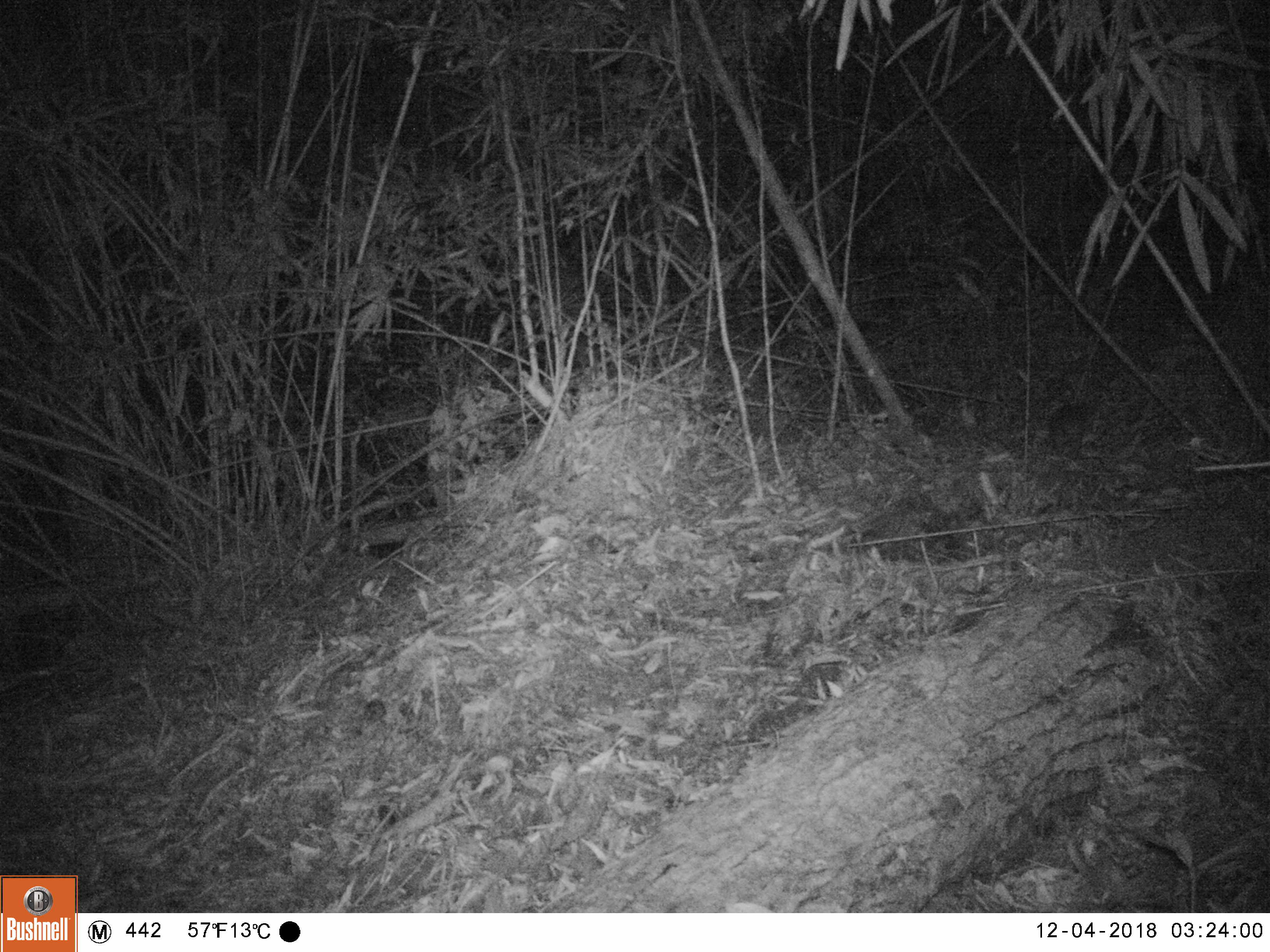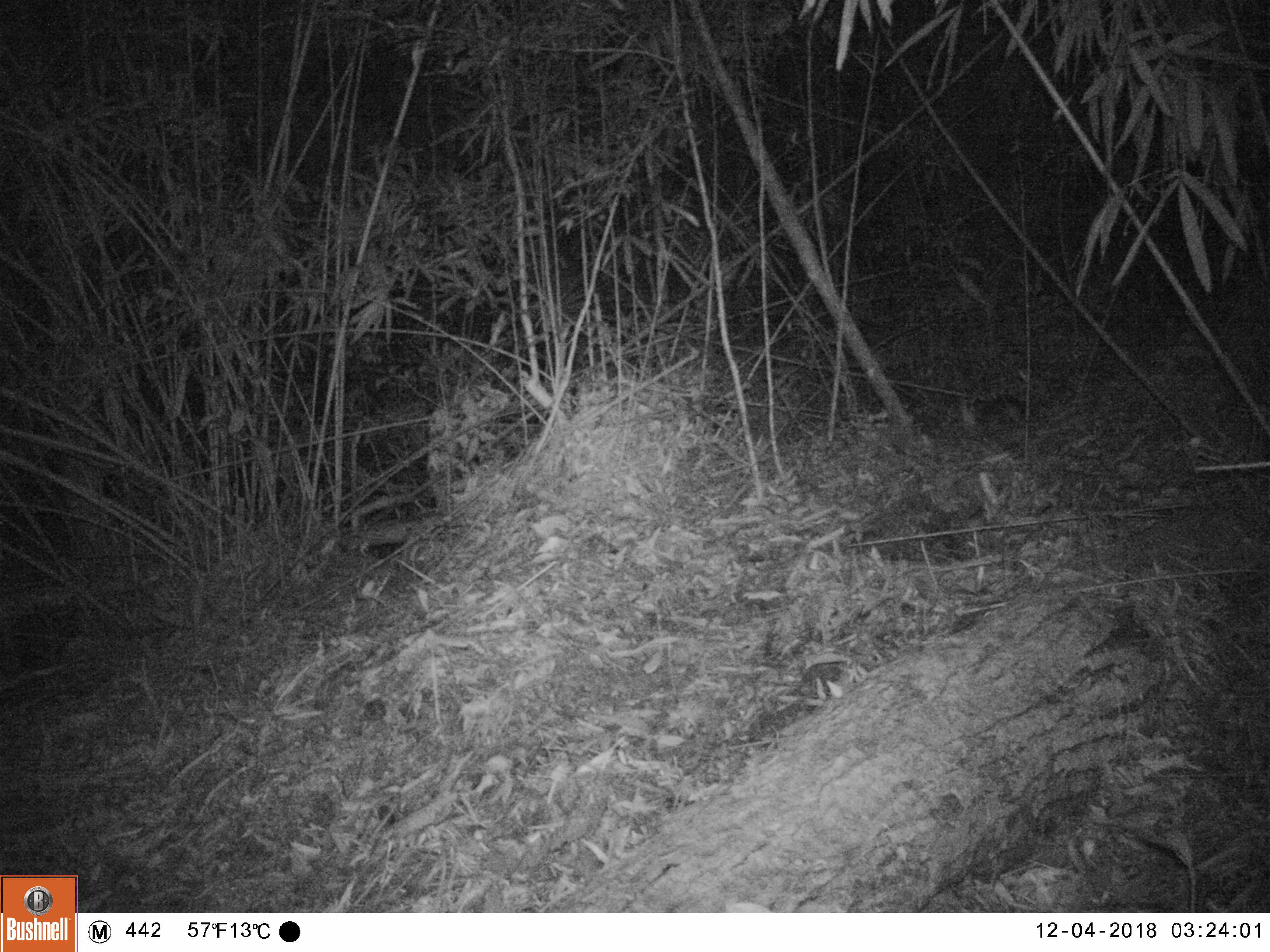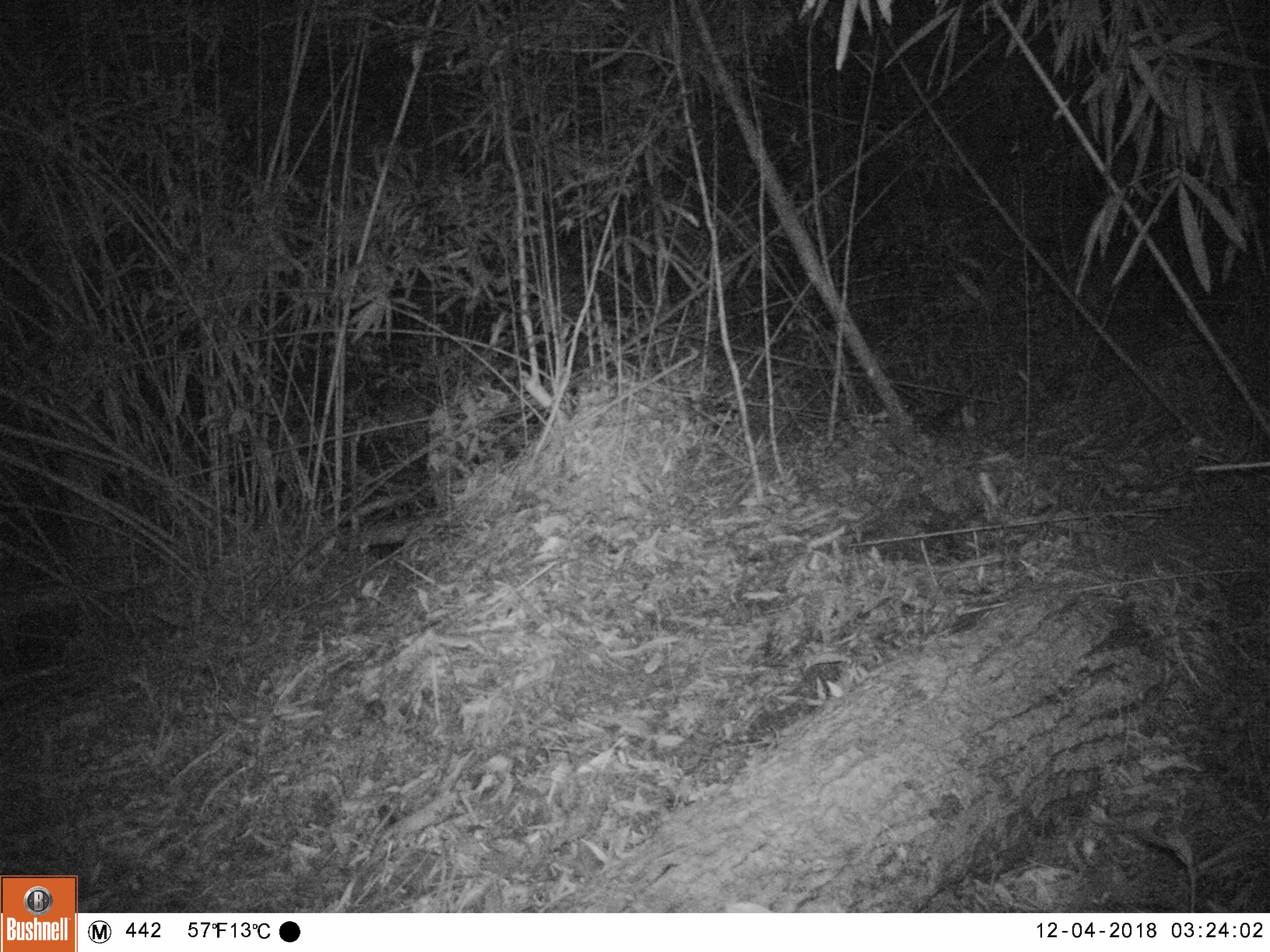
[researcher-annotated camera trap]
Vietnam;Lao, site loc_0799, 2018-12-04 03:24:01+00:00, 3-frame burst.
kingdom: Animalia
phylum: Chordata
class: Mammalia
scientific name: Mammalia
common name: mammal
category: unidentified small mammal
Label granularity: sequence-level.